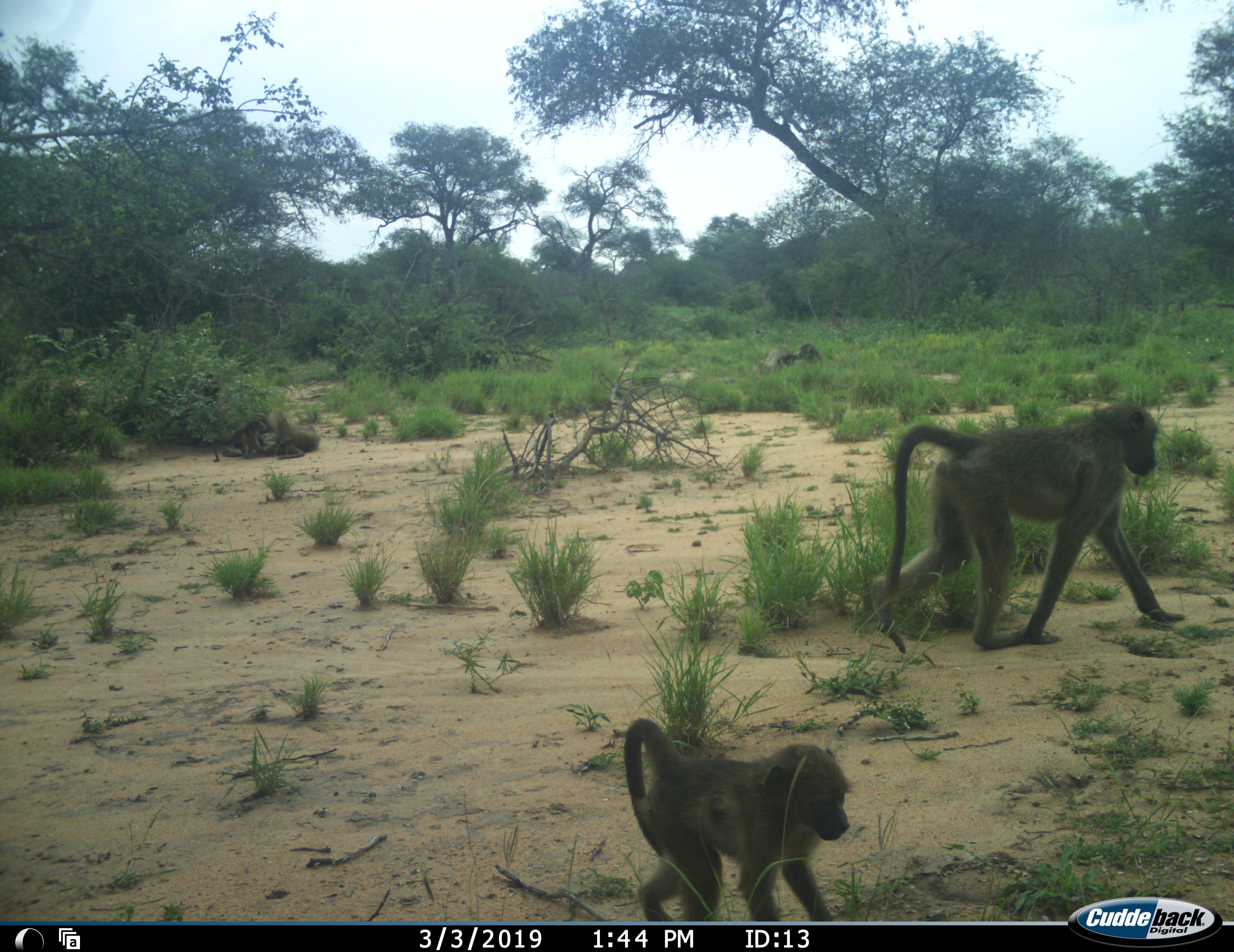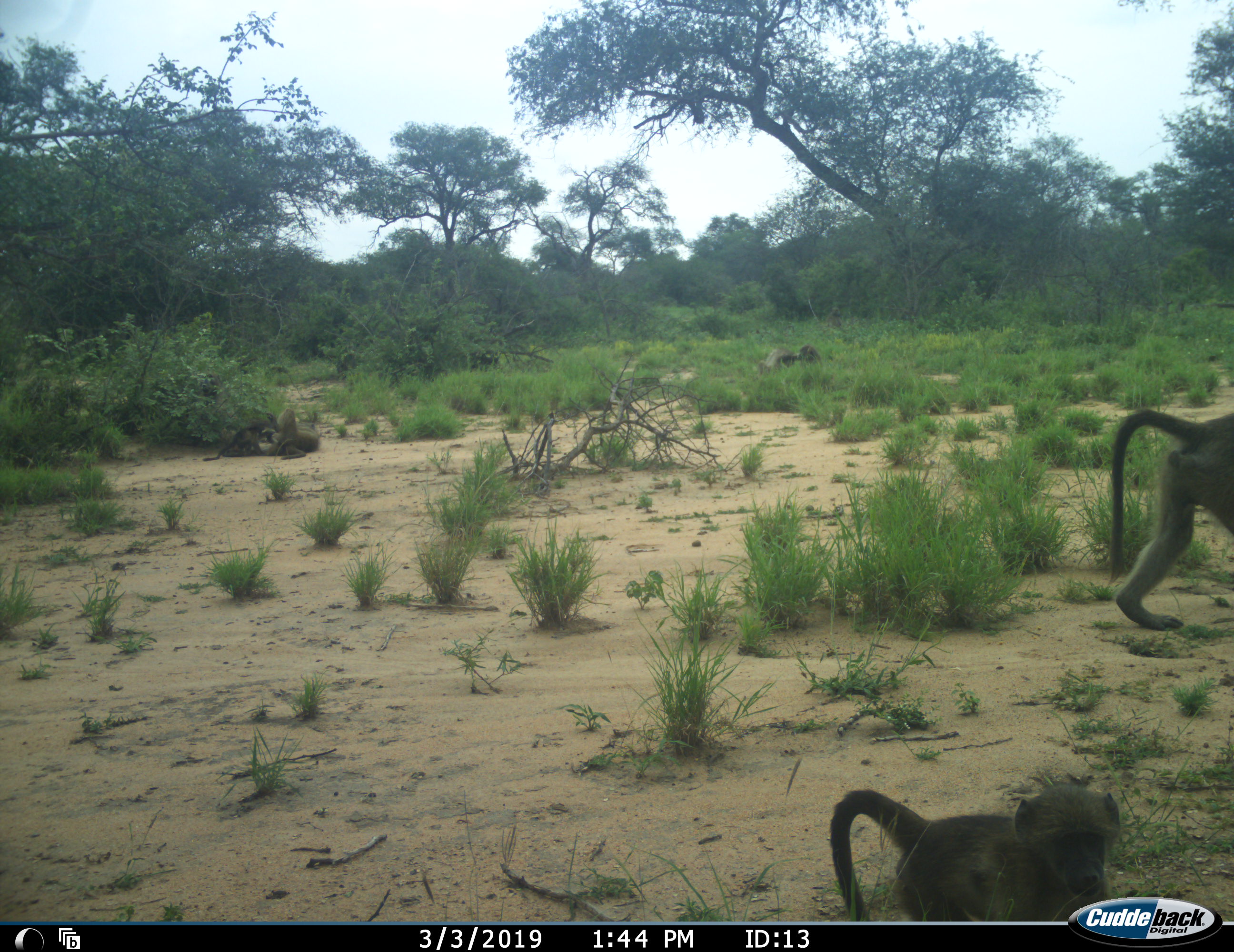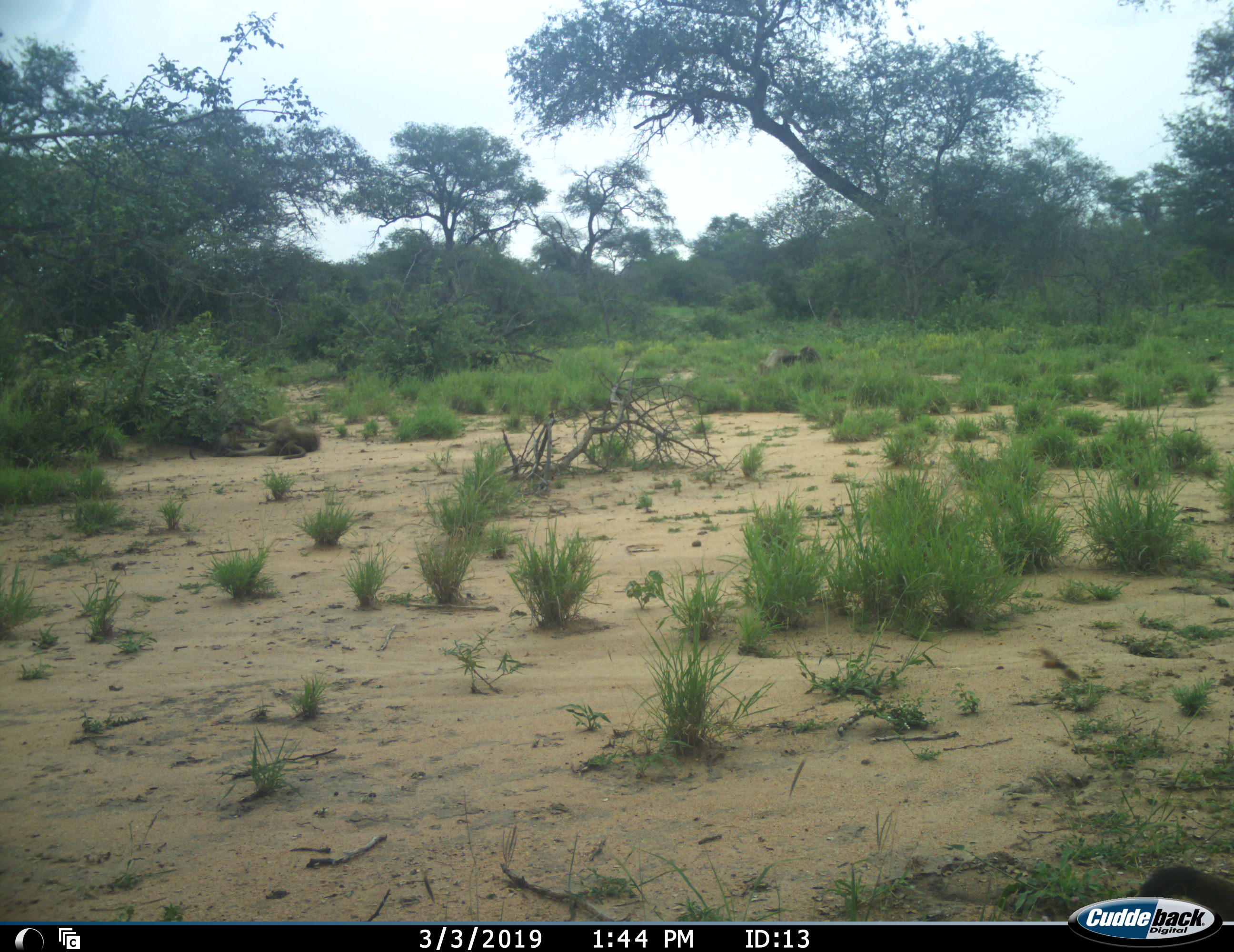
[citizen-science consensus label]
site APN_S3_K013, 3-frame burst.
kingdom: Animalia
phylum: Chordata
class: Mammalia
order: Primates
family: Cercopithecidae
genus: Papio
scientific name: Papio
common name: baboon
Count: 6.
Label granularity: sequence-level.